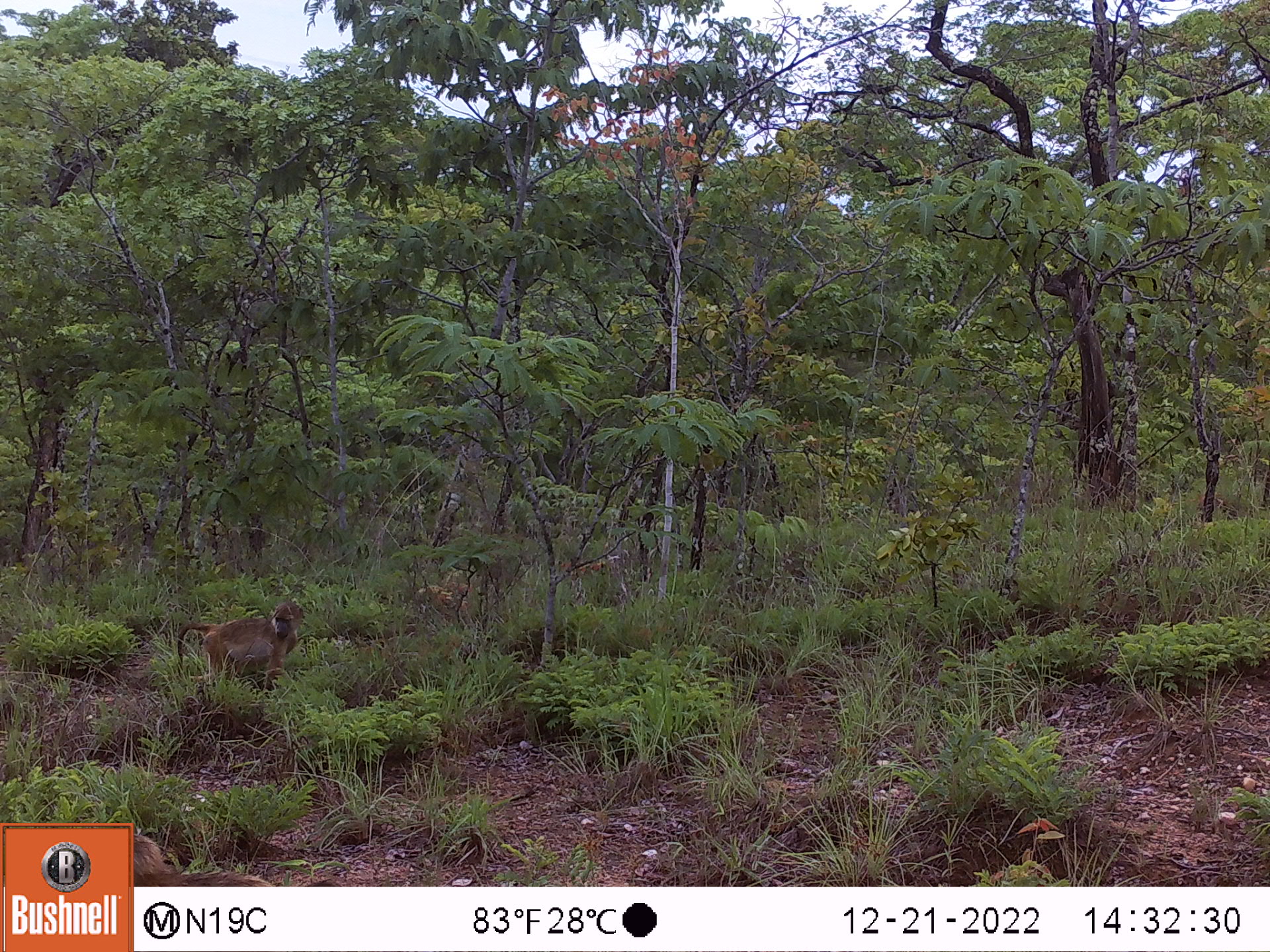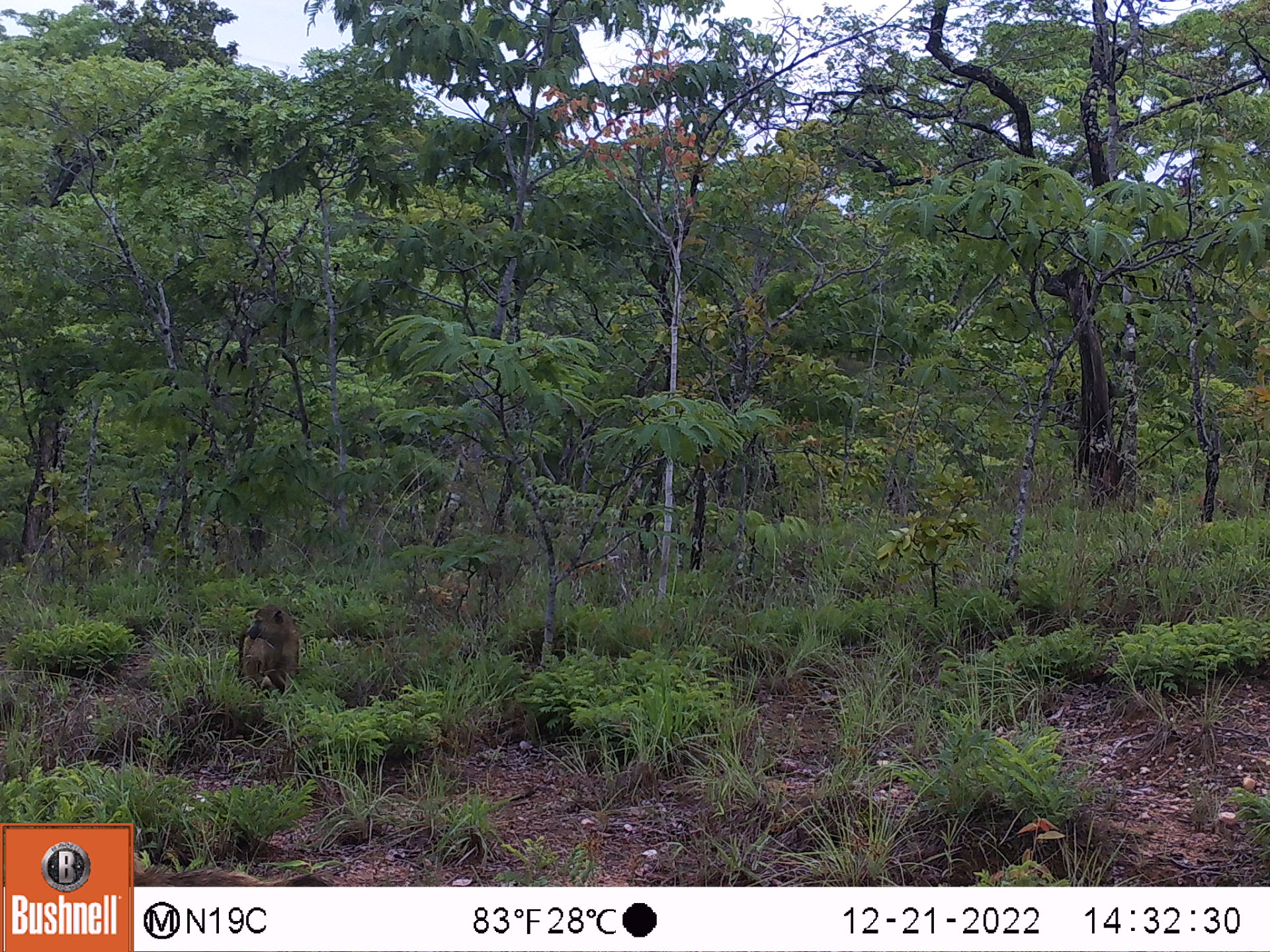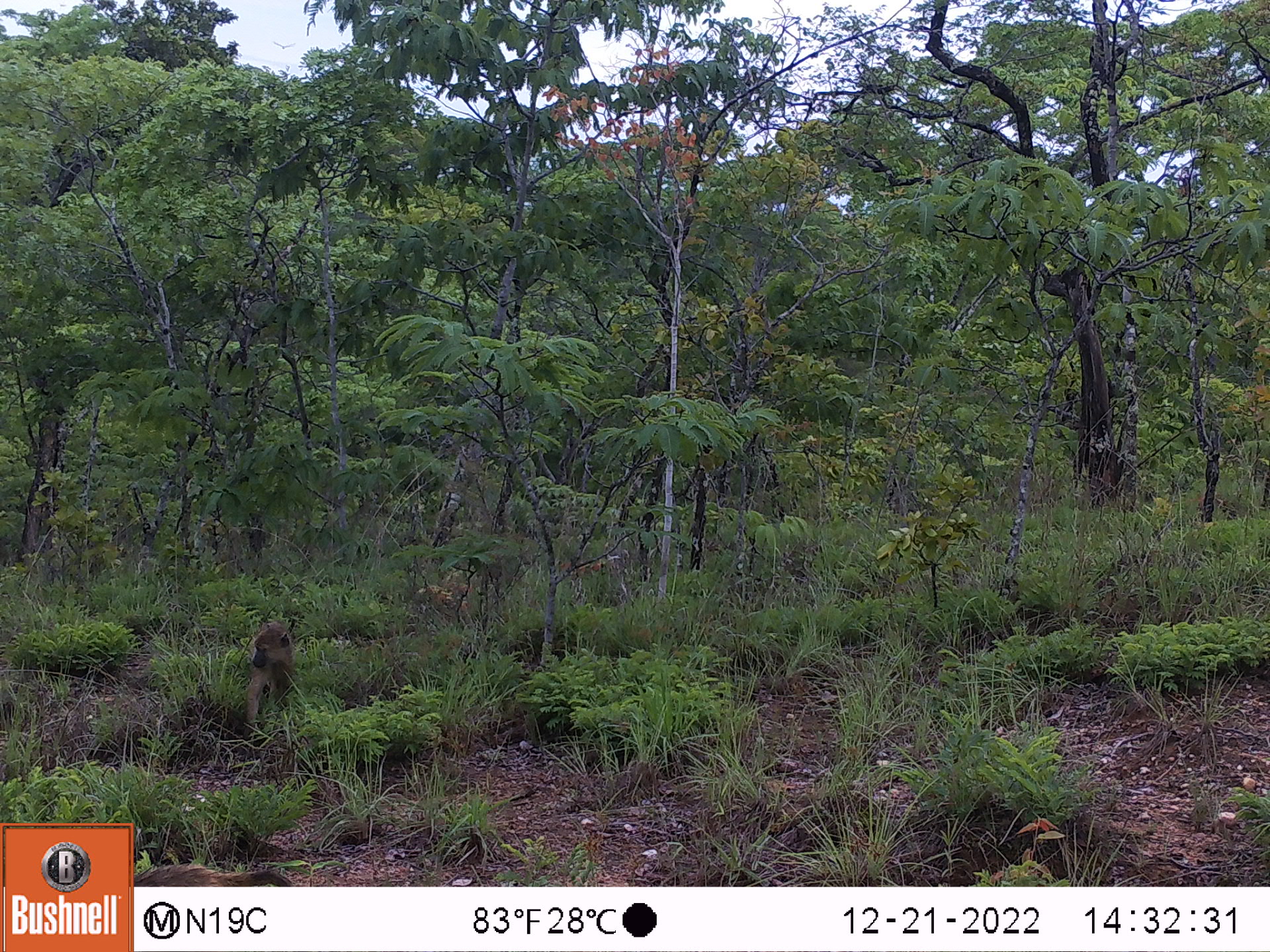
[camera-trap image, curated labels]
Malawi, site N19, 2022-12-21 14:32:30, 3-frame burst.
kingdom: Animalia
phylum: Chordata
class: Mammalia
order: Primates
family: Cercopithecidae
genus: Papio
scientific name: Papio cynocephalus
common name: yellow baboon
Yellow baboon (Papio cynocephalus), count 1.